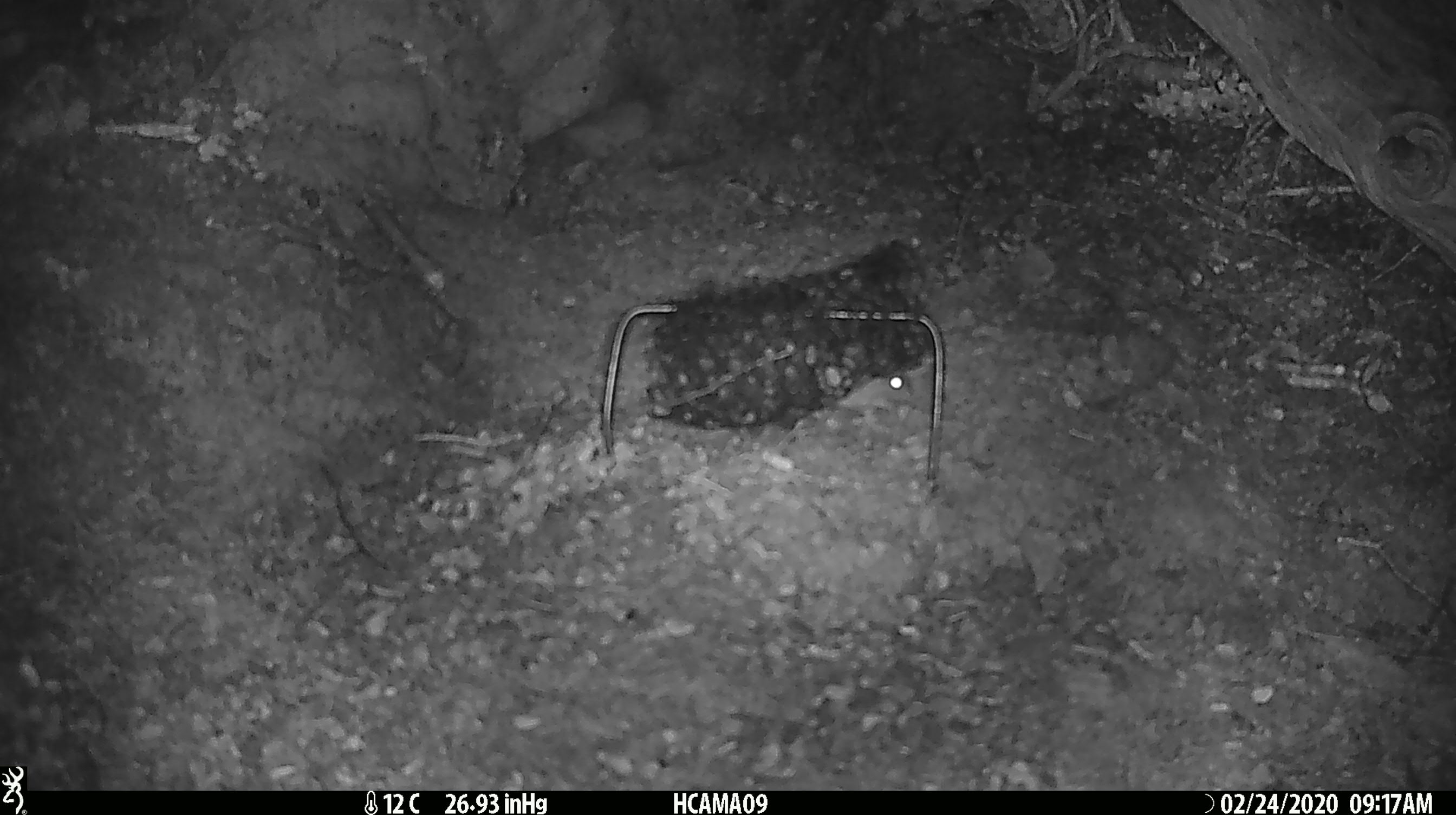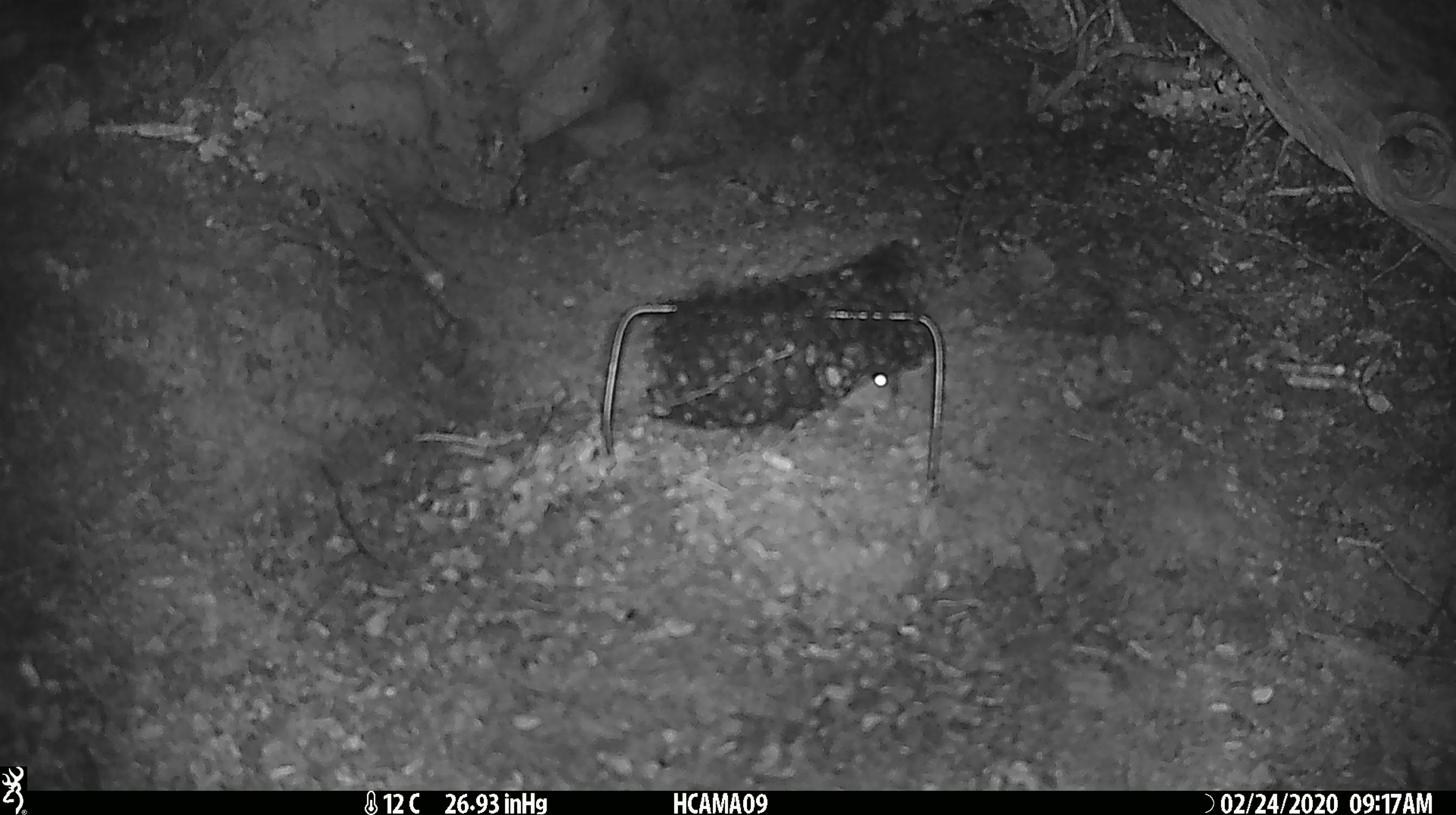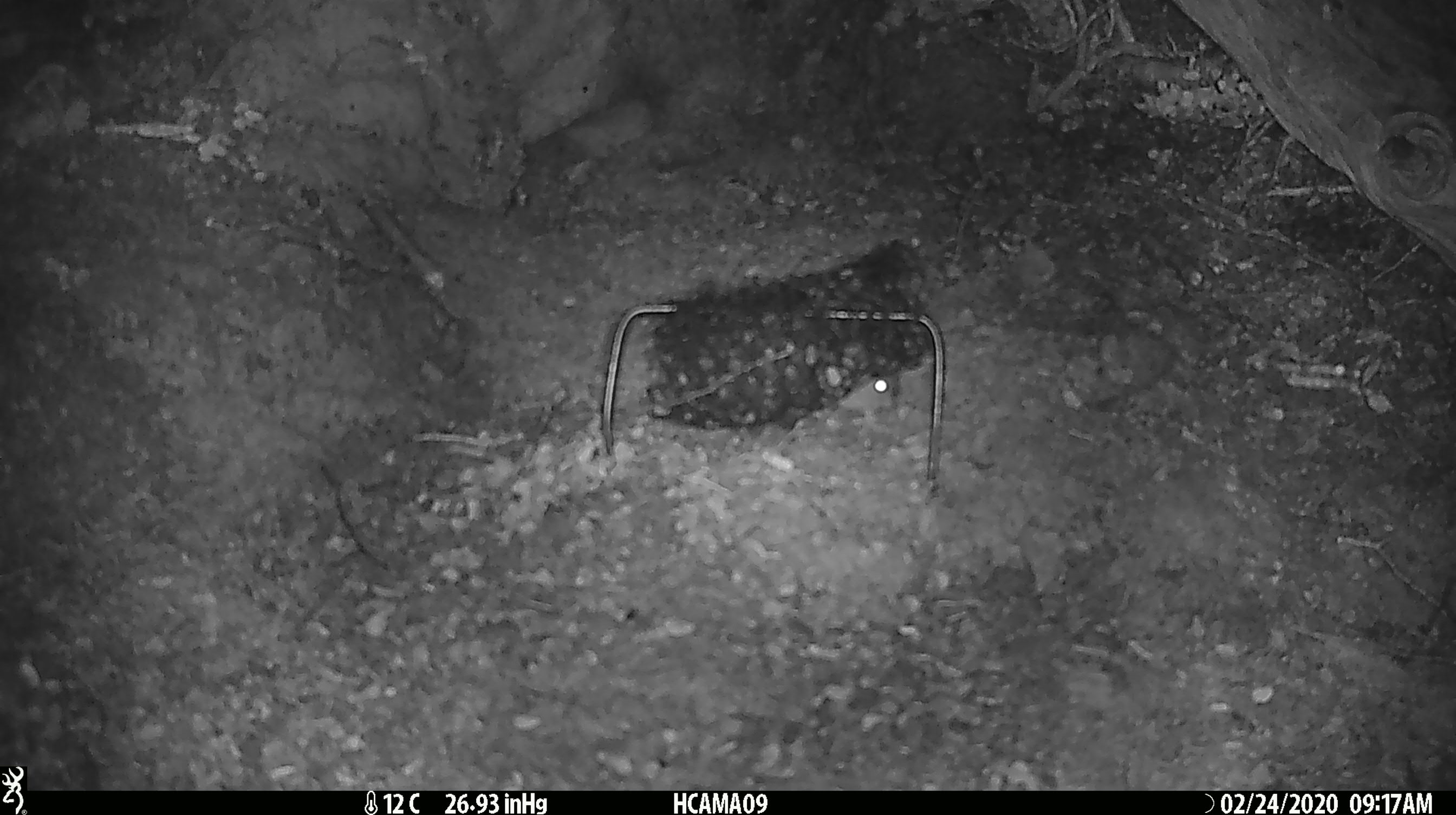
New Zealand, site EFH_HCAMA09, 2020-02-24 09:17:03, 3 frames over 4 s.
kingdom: Animalia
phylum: Chordata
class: Mammalia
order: Rodentia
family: Muridae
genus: Mus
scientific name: Mus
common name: mouse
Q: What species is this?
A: Mouse (Mus).